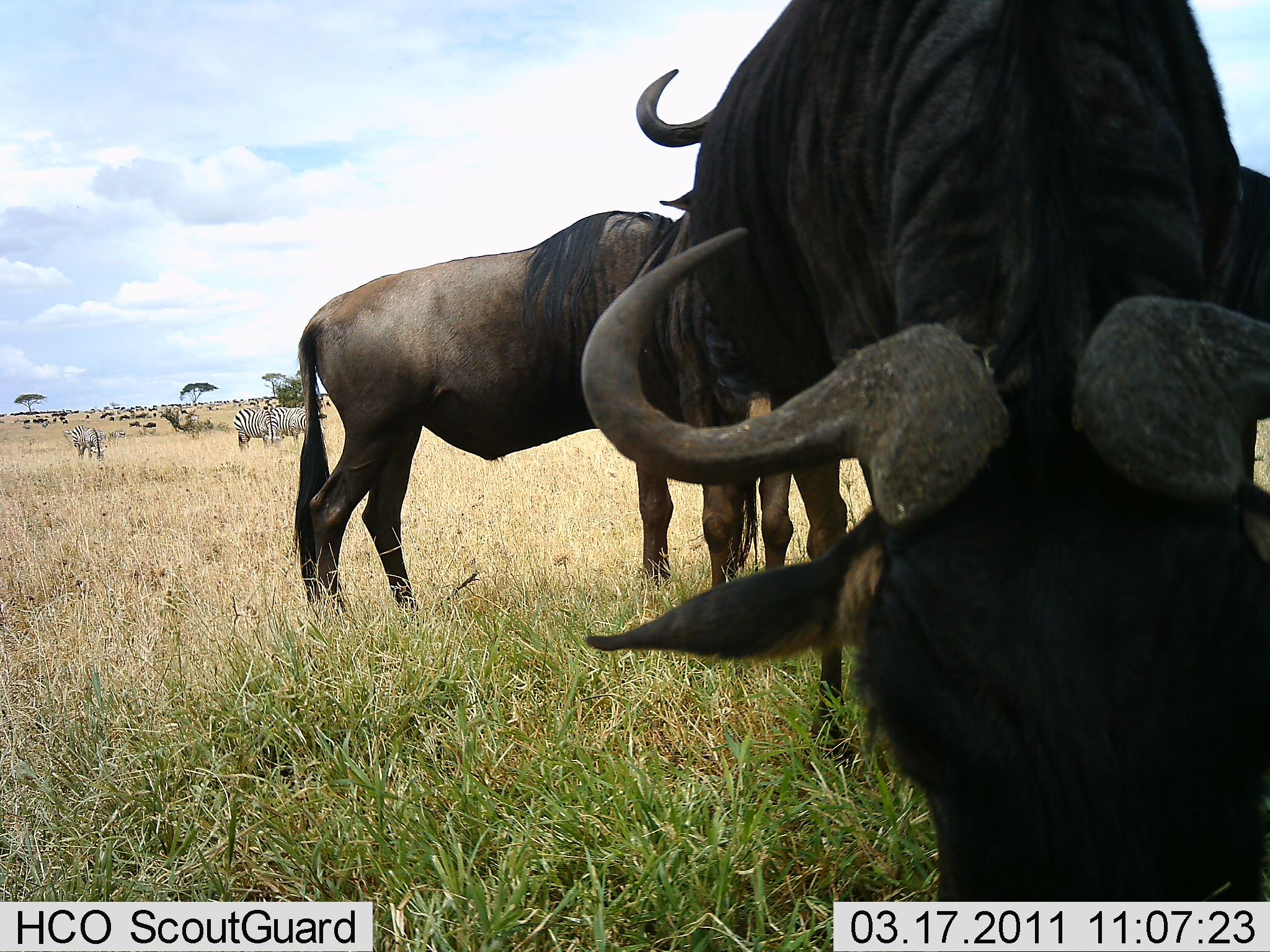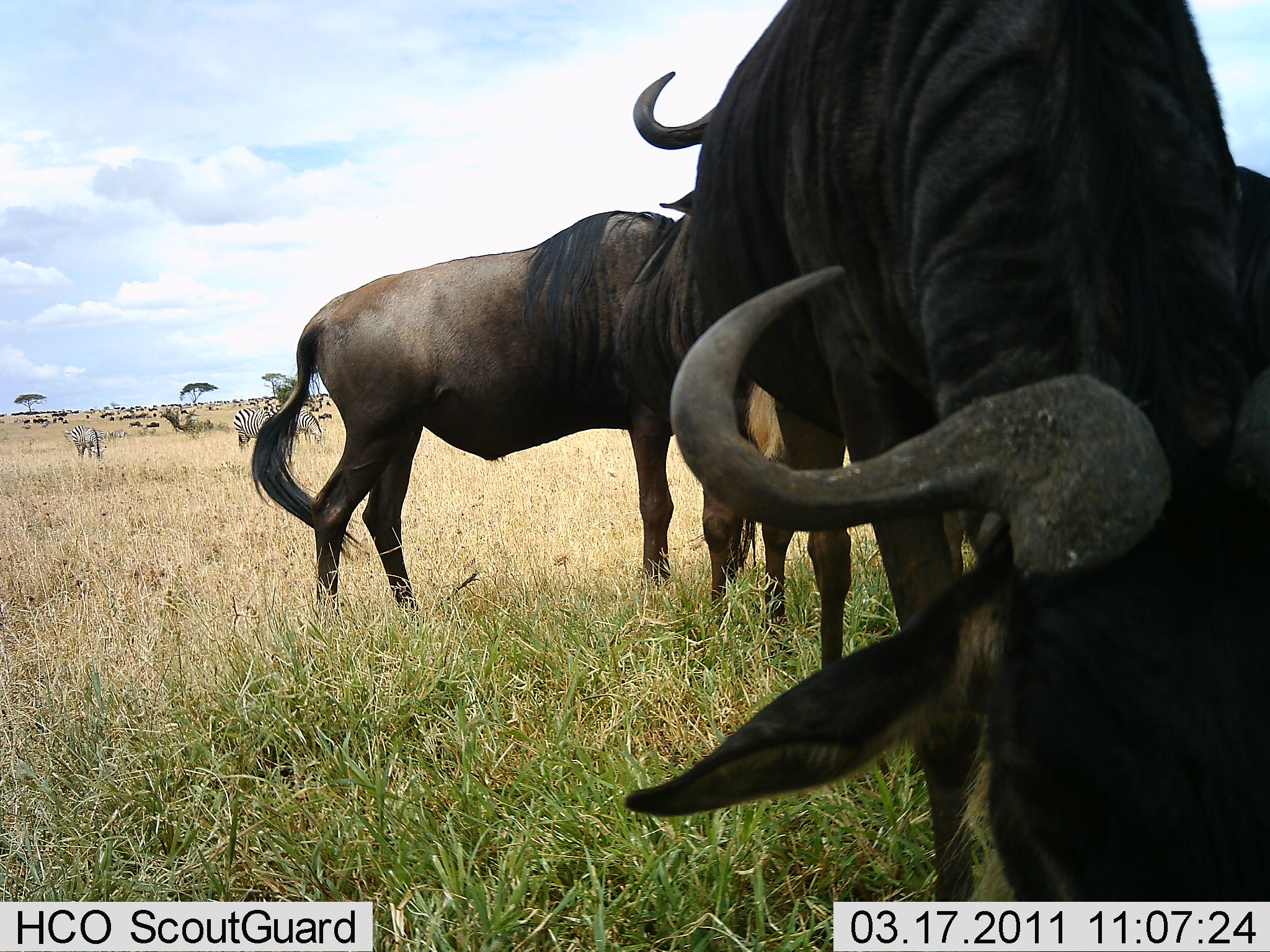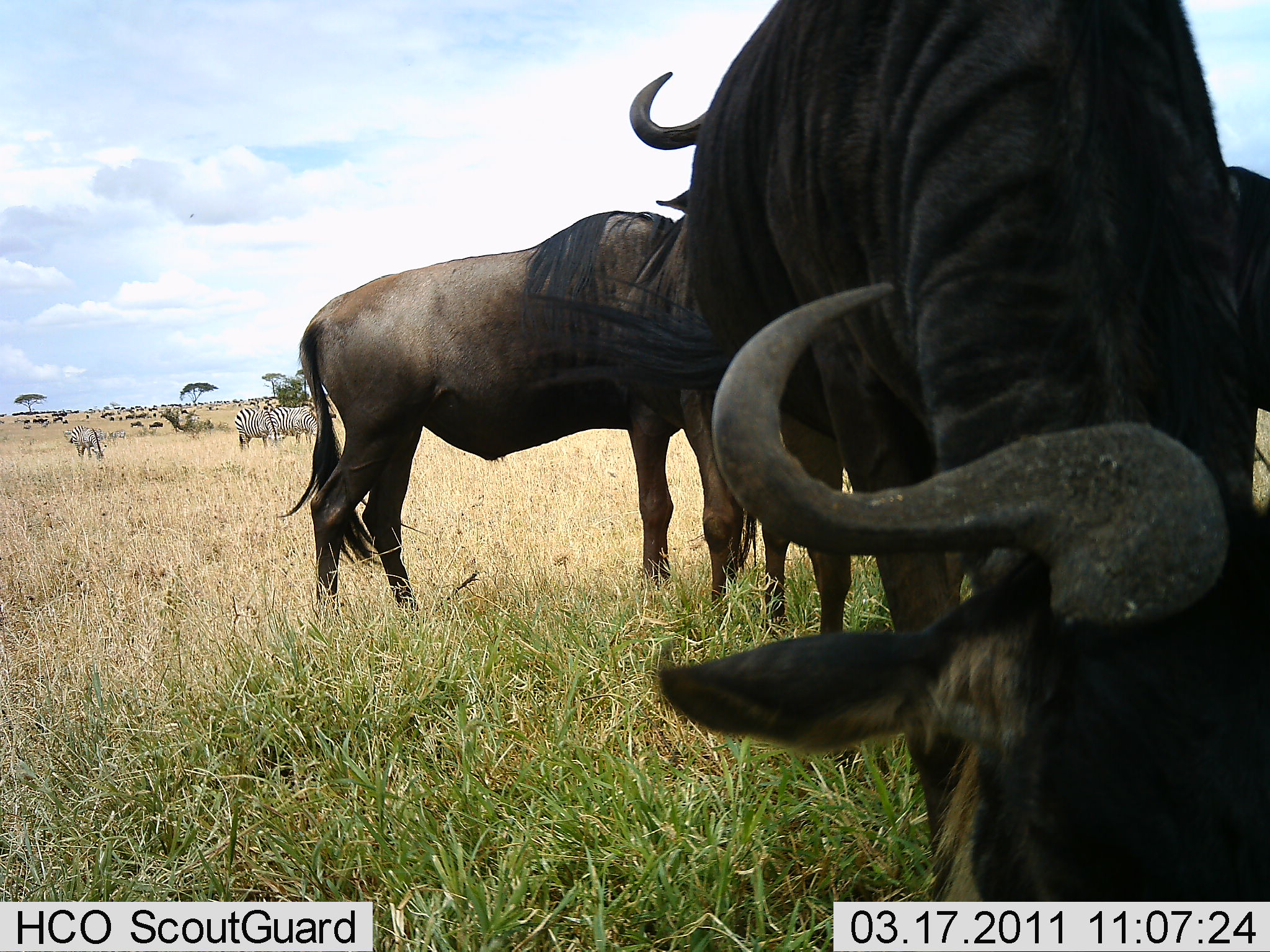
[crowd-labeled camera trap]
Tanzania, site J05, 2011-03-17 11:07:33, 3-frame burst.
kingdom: Animalia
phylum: Chordata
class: Mammalia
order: Artiodactyla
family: Bovidae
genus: Connochaetes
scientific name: Connochaetes taurinus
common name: blue wildebeest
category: wildebeest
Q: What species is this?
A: Wildebeest (blue wildebeest) (Connochaetes taurinus).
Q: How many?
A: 3.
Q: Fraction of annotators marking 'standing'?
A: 73%.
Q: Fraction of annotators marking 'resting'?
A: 0%.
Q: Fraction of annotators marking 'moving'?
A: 13%.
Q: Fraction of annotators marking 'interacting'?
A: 0%.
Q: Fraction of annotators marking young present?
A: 0%.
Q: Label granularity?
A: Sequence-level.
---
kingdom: Animalia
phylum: Chordata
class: Mammalia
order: Perissodactyla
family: Equidae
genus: Equus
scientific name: Equus quagga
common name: plains zebra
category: zebra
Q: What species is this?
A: Zebra (plains zebra) (Equus quagga).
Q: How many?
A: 3.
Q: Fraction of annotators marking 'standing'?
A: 69%.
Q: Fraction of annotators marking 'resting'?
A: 0%.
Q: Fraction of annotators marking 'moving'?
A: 8%.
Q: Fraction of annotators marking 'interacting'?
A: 0%.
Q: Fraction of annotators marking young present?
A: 0%.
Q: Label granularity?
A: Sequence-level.